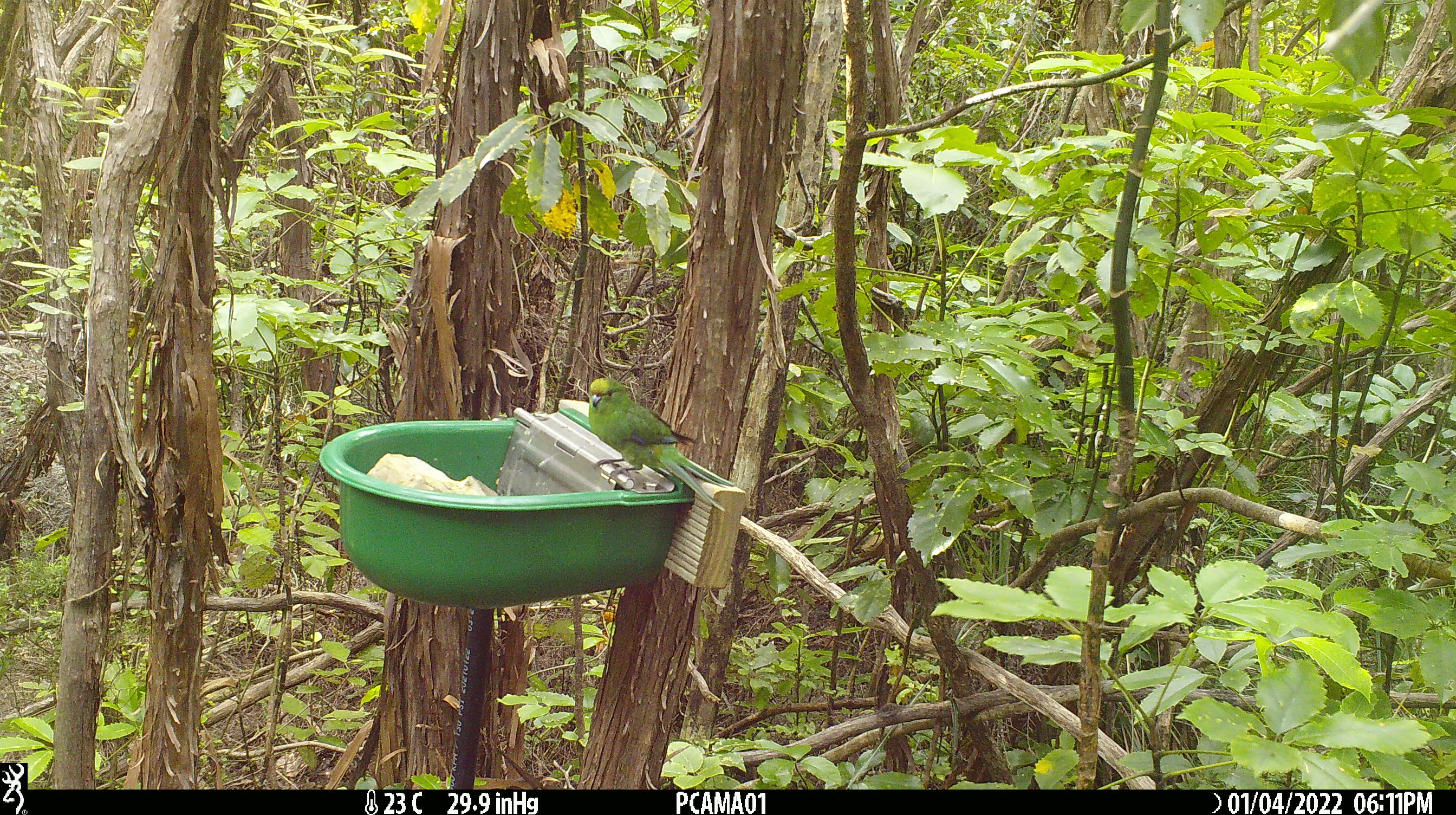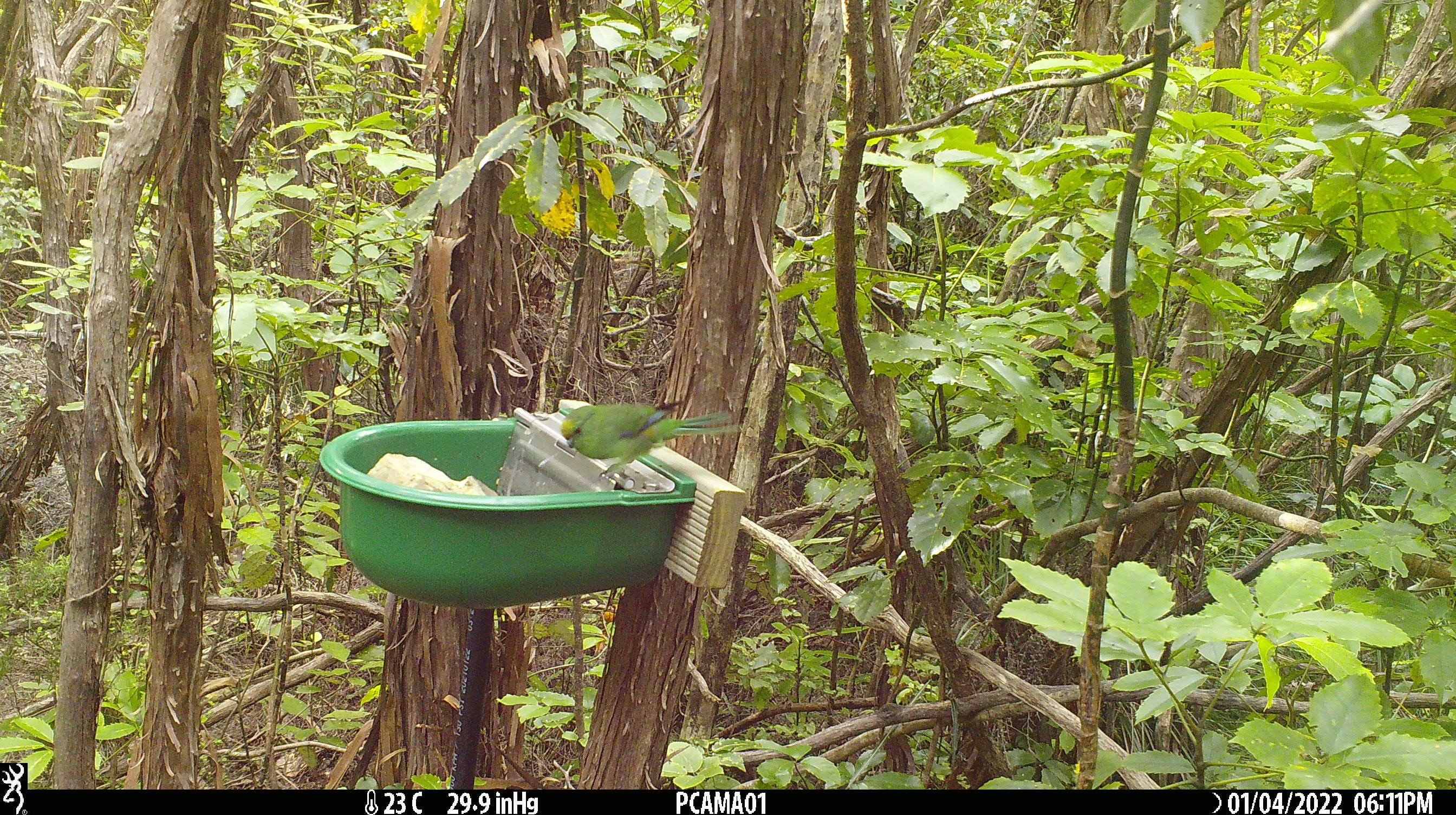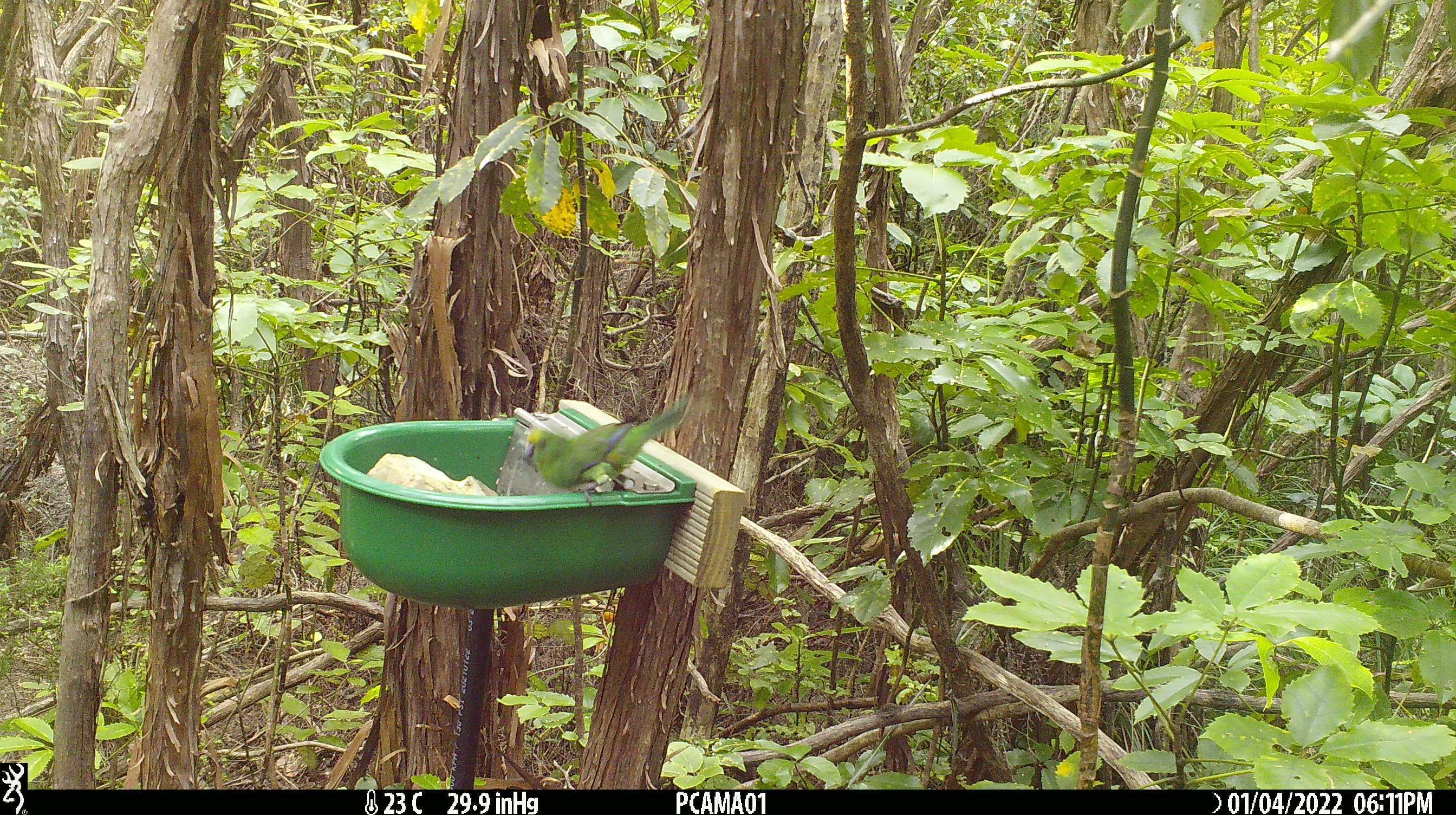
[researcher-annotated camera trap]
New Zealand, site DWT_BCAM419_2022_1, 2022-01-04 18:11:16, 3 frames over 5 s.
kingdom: Animalia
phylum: Chordata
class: Aves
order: Psittaciformes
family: Psittaculidae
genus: Cyanoramphus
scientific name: Cyanoramphus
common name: parakeet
Parakeet (Cyanoramphus).